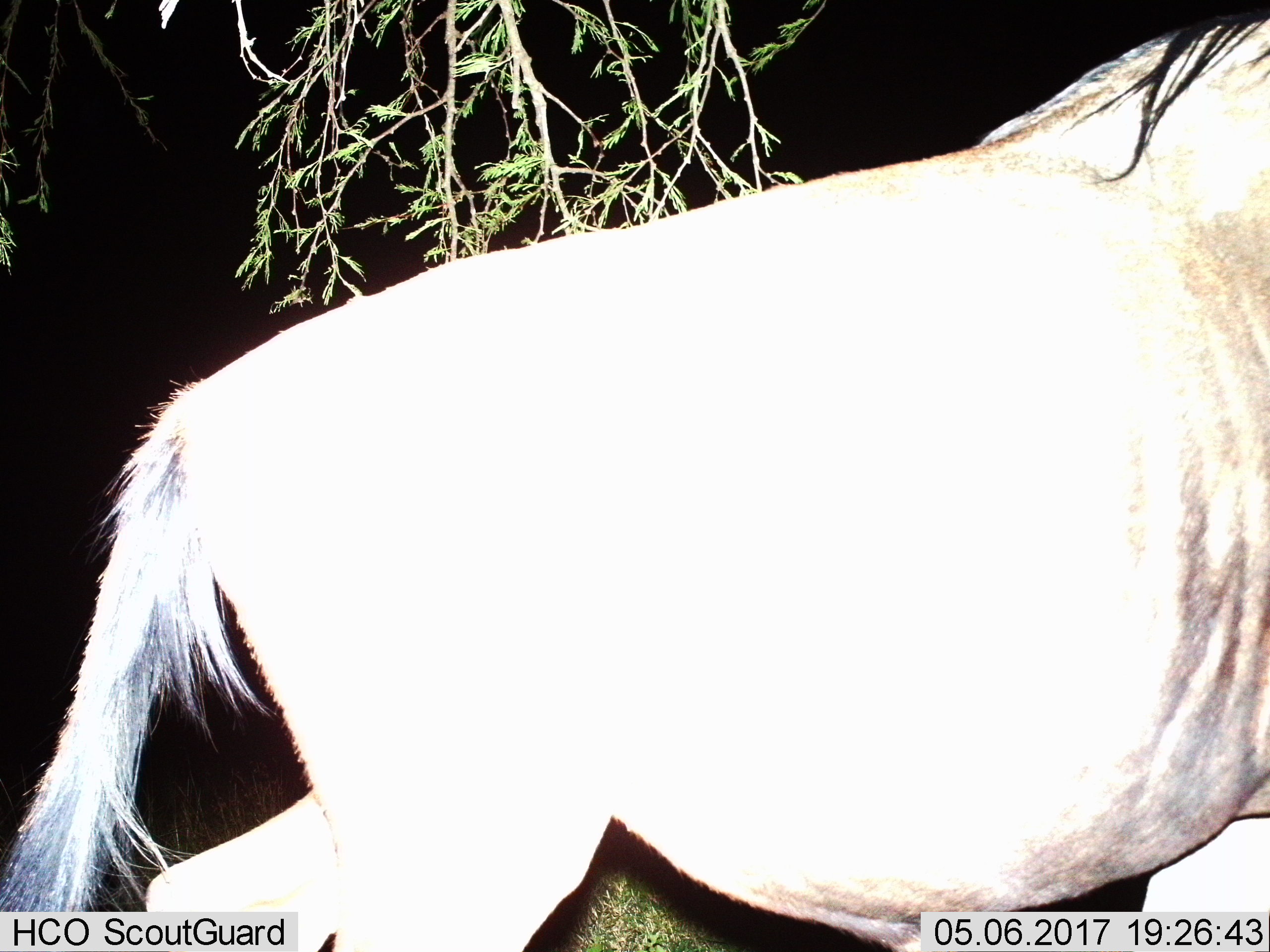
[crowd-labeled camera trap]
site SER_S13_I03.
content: unidentified animal